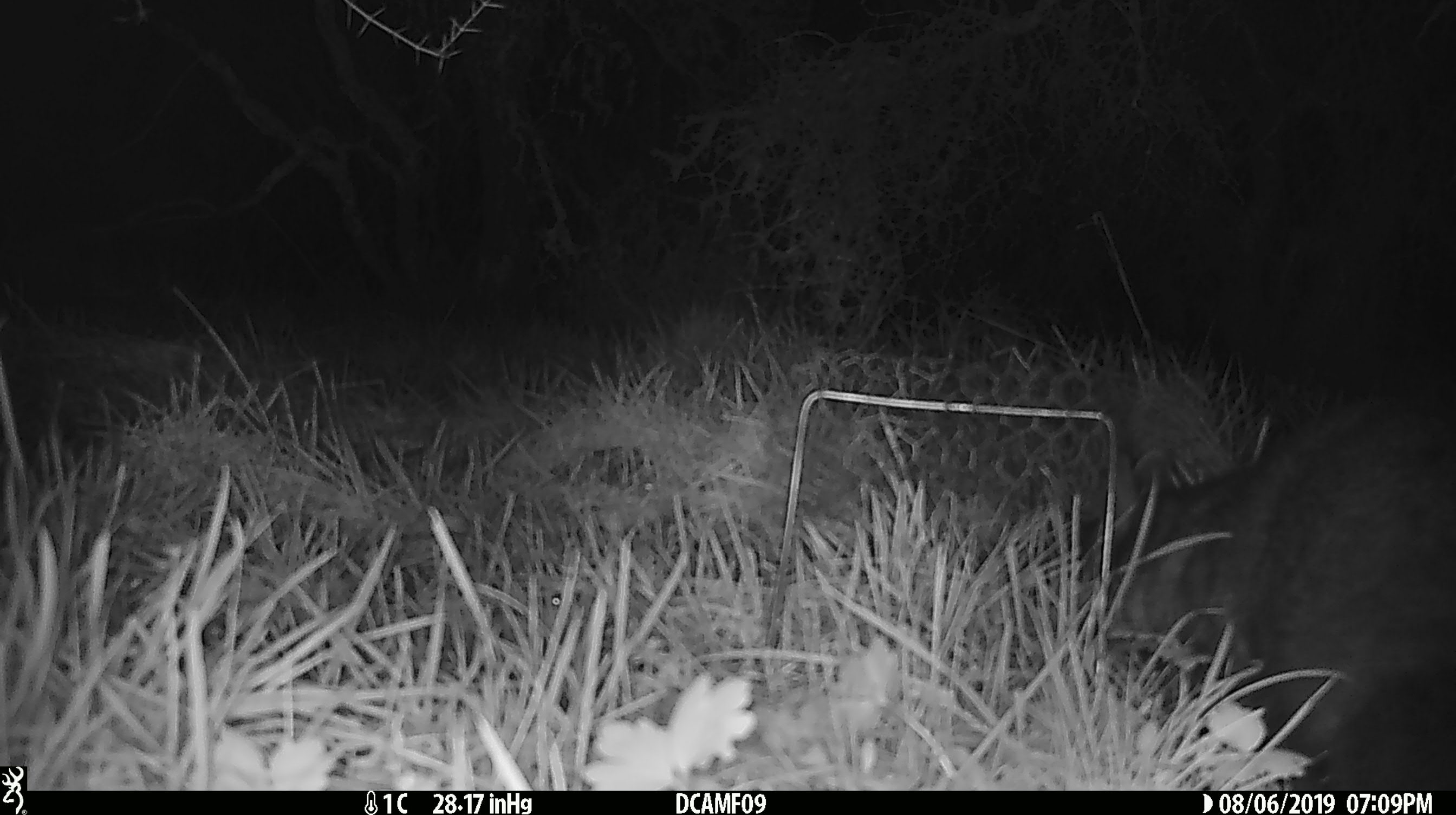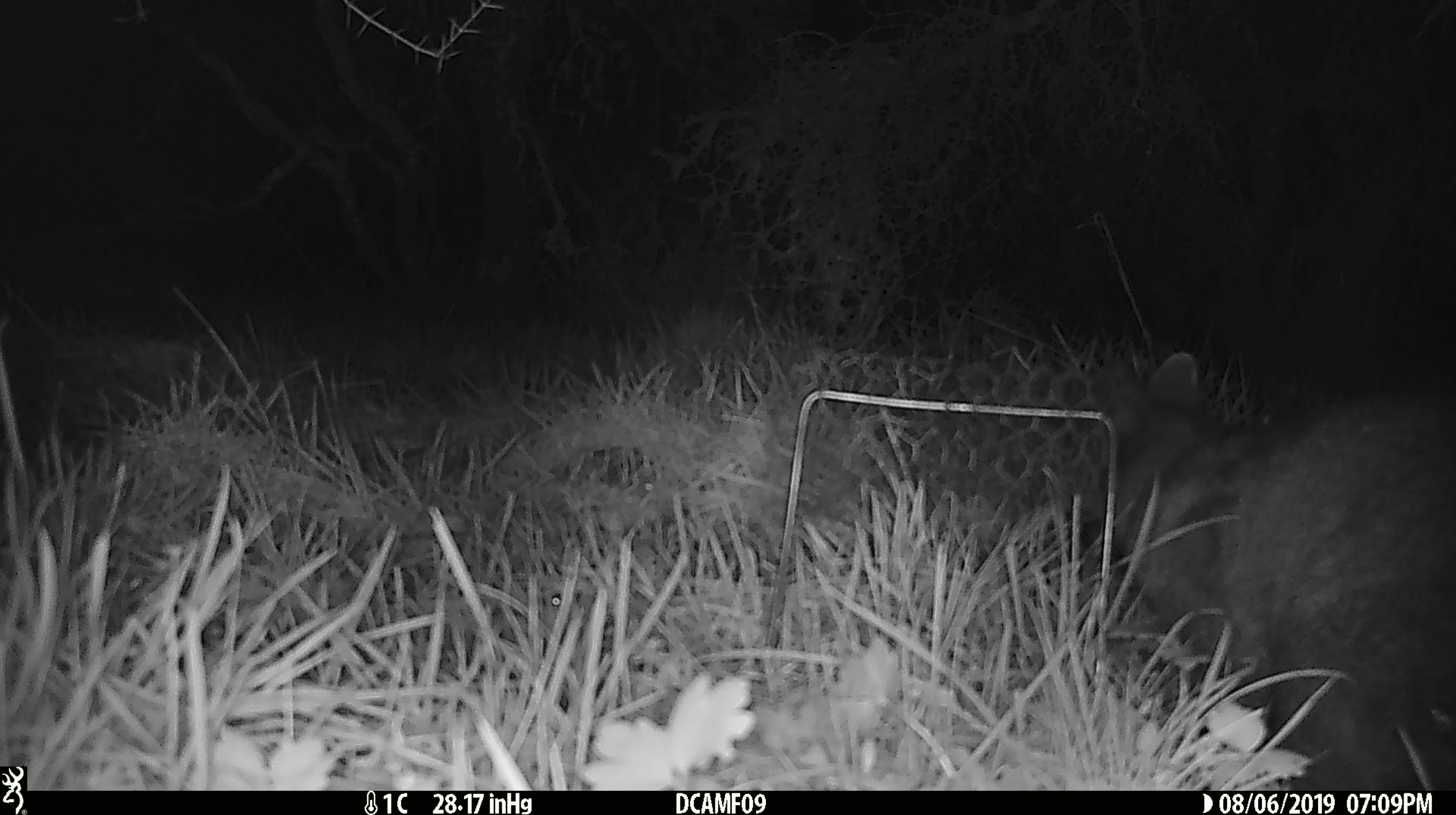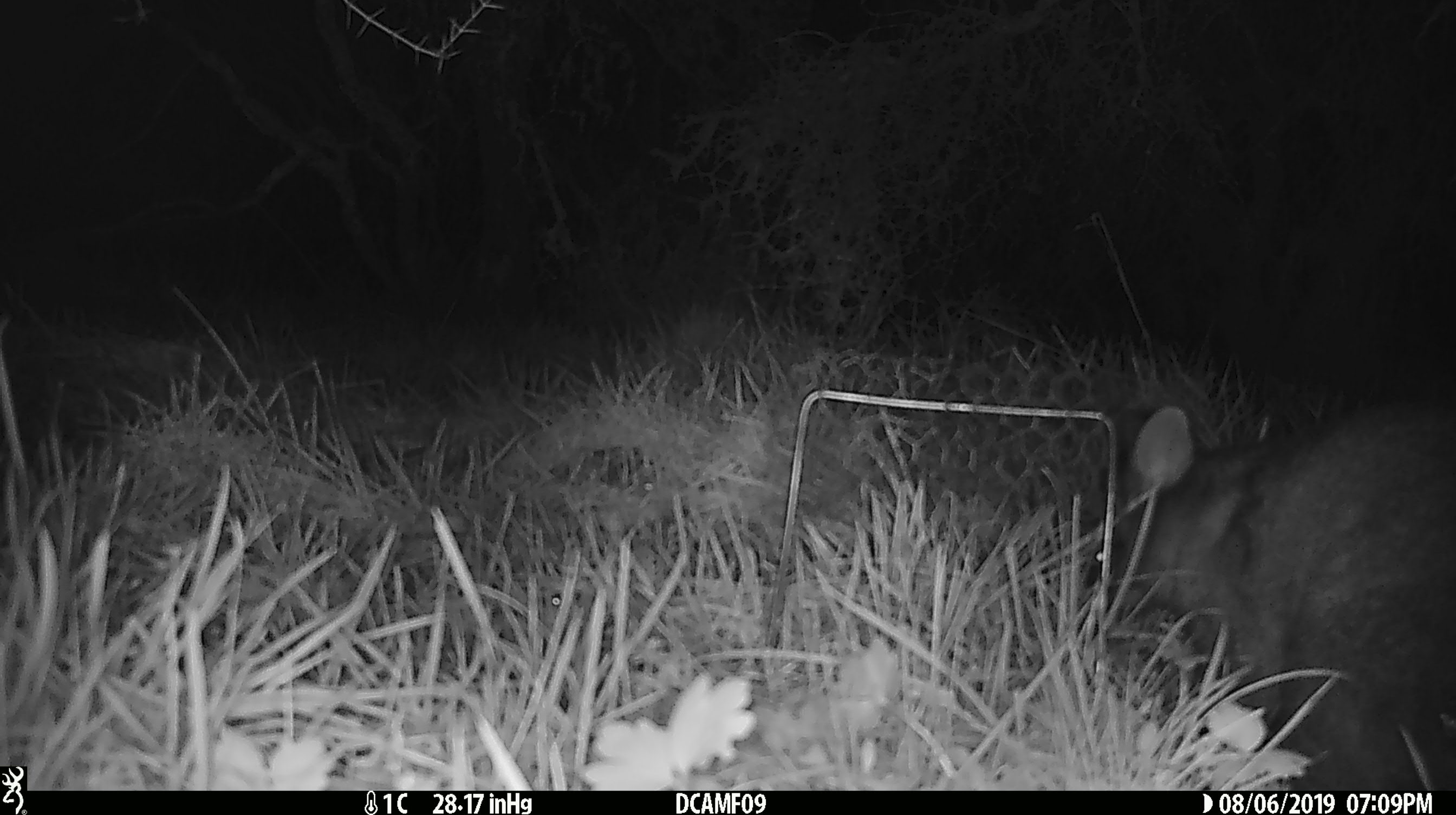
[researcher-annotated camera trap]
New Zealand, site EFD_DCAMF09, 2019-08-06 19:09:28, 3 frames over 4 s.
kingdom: Animalia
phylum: Chordata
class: Mammalia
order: Diprotodontia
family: Phalangeridae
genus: Trichosurus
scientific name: Trichosurus vulpecula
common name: common brushtail possum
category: possum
Possum (common brushtail possum) (Trichosurus vulpecula).